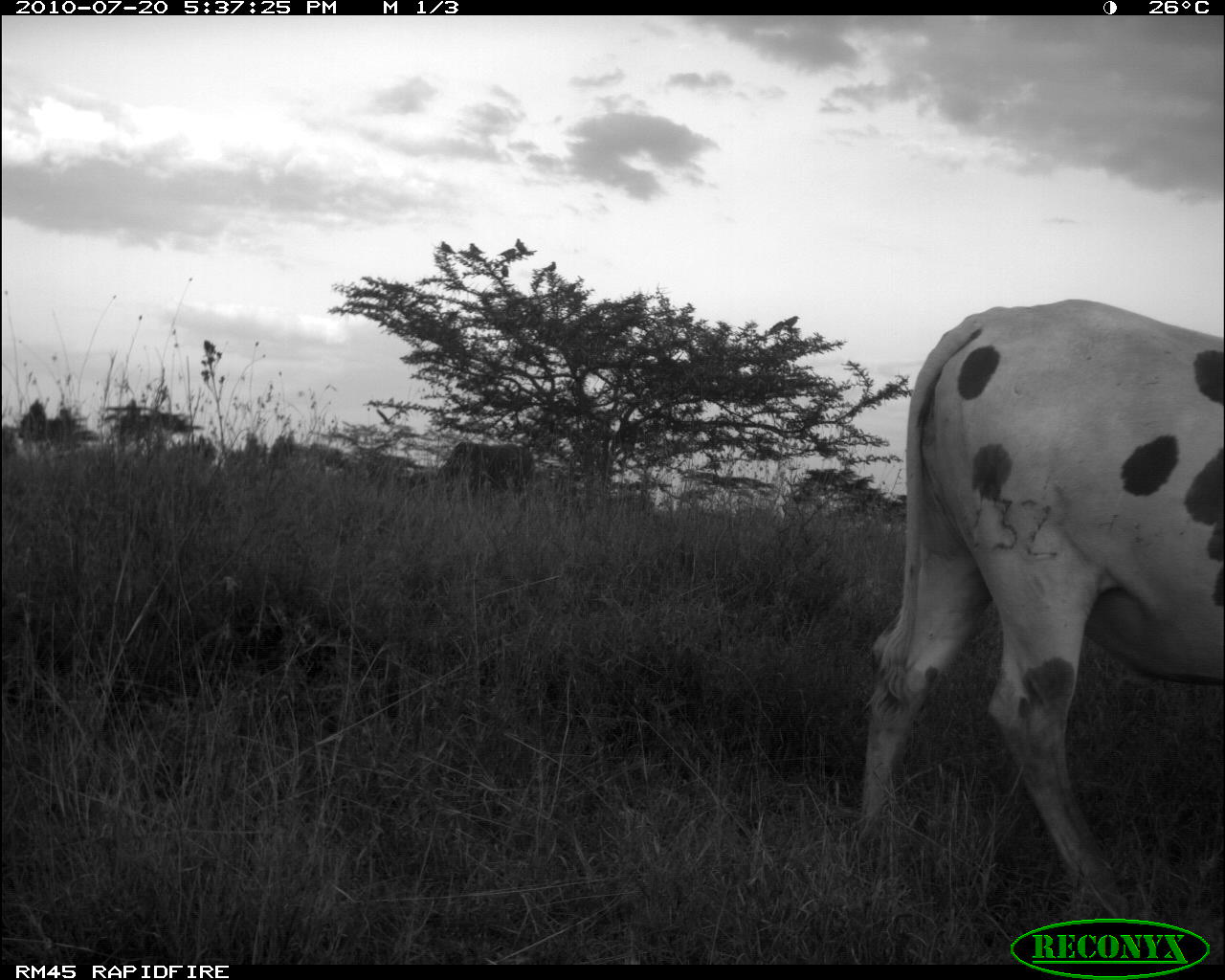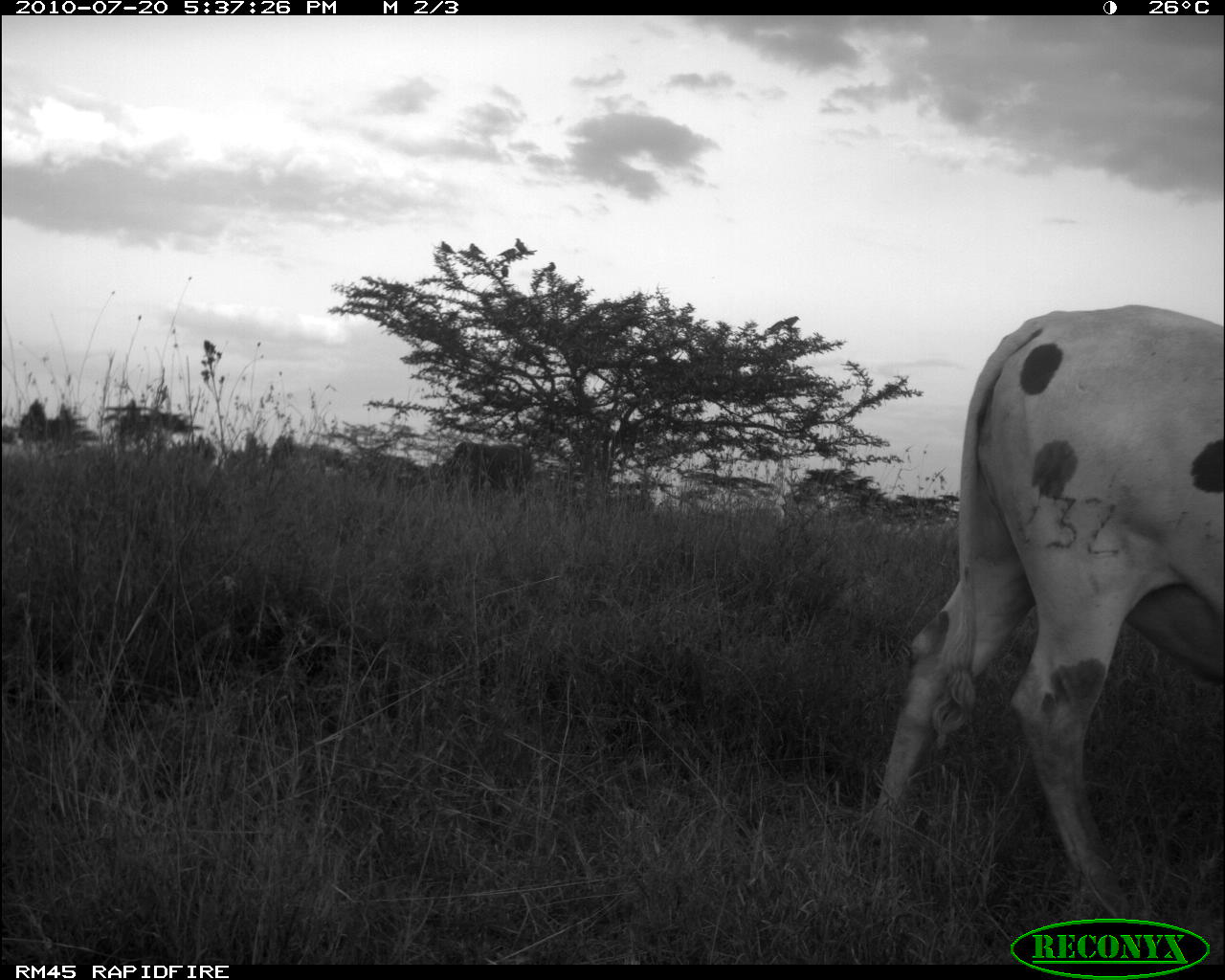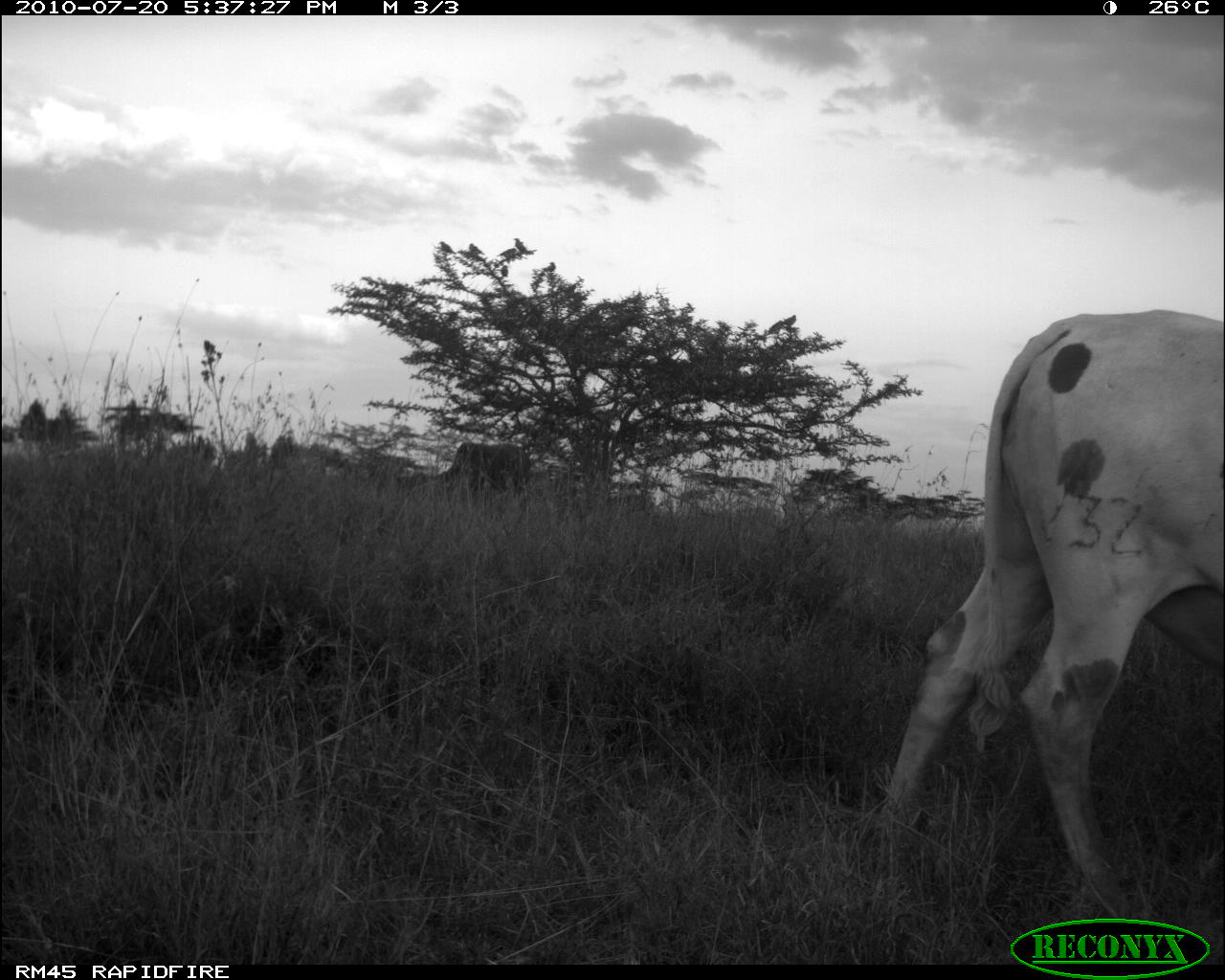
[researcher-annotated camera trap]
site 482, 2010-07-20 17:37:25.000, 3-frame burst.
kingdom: Animalia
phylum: Chordata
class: Mammalia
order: Artiodactyla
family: Bovidae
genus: Bos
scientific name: Bos taurus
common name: domestic cattle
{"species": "Bos taurus (domestic cattle)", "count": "2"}